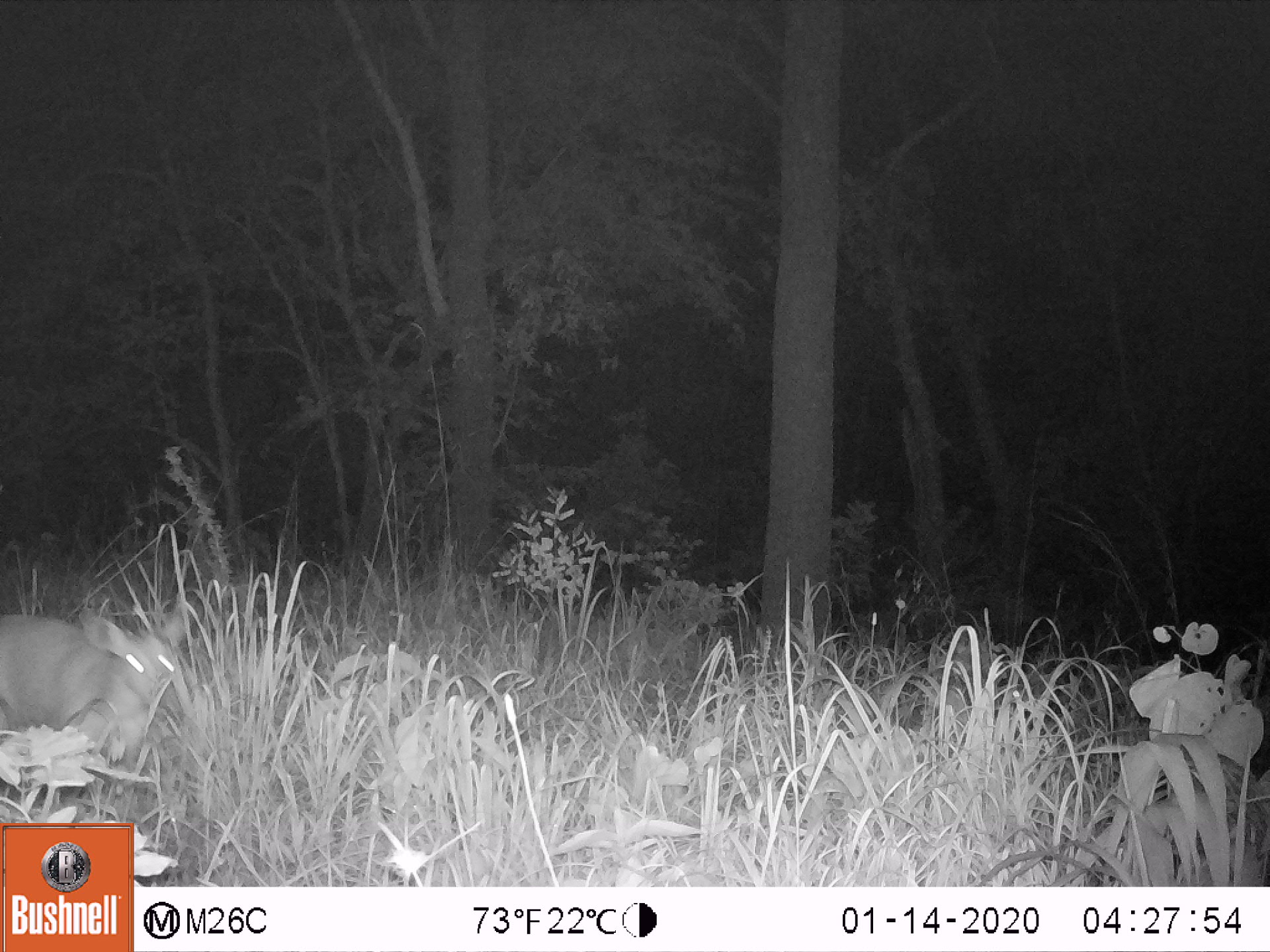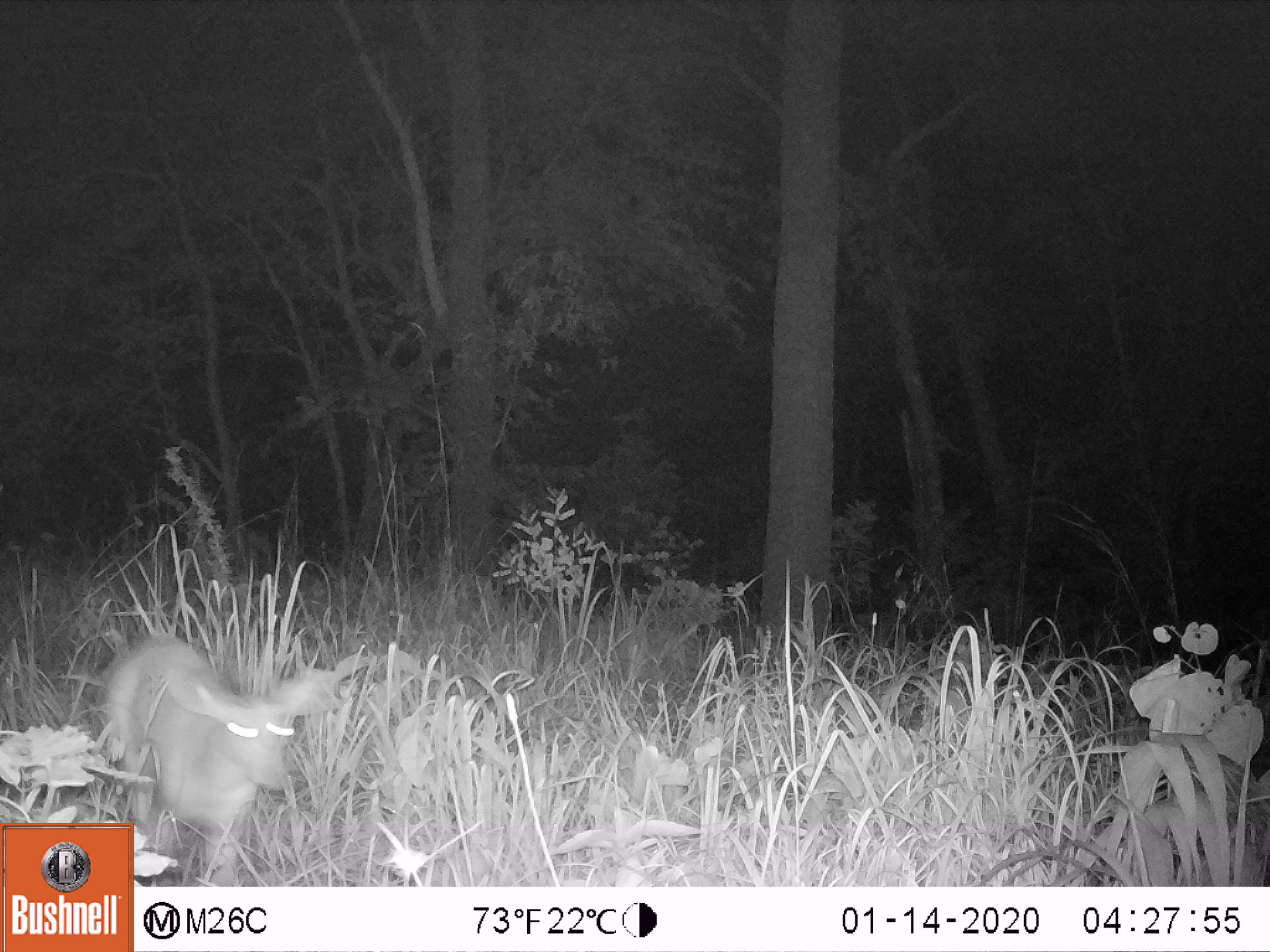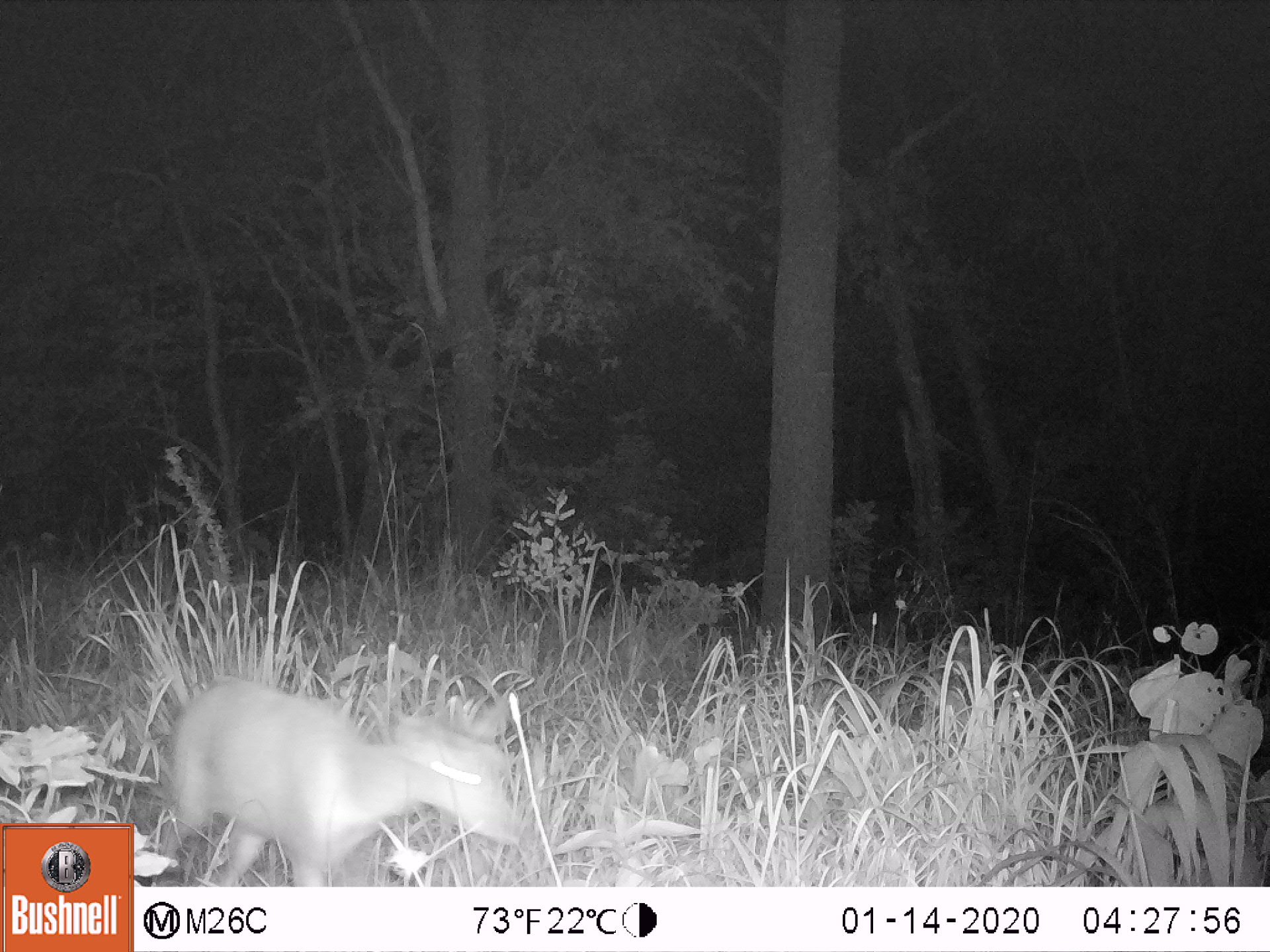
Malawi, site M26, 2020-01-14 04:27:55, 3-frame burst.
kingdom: Animalia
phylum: Chordata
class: Mammalia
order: Artiodactyla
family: Bovidae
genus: Tragelaphus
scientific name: Tragelaphus sylvaticus sylvaticus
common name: cape bushbuck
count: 1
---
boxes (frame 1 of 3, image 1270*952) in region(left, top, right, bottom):
cape bushbuck: region(0, 594, 200, 759)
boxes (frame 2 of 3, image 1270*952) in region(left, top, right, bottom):
cape bushbuck: region(102, 630, 338, 822)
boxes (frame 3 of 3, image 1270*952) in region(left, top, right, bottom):
cape bushbuck: region(152, 675, 522, 883)